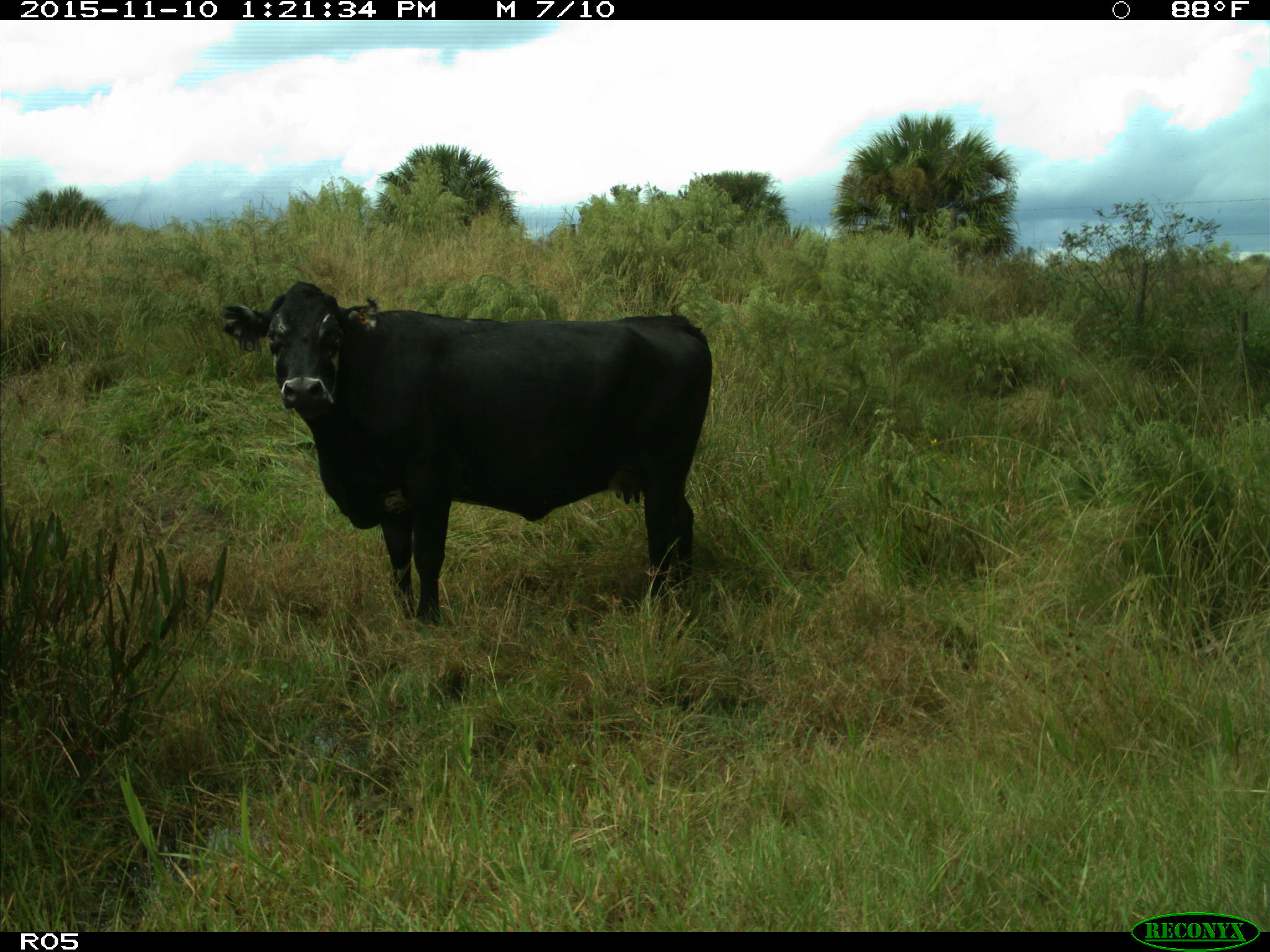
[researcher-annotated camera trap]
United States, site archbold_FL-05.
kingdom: Animalia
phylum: Chordata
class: Mammalia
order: Artiodactyla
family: Bovidae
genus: Bos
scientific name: Bos taurus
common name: domestic cow